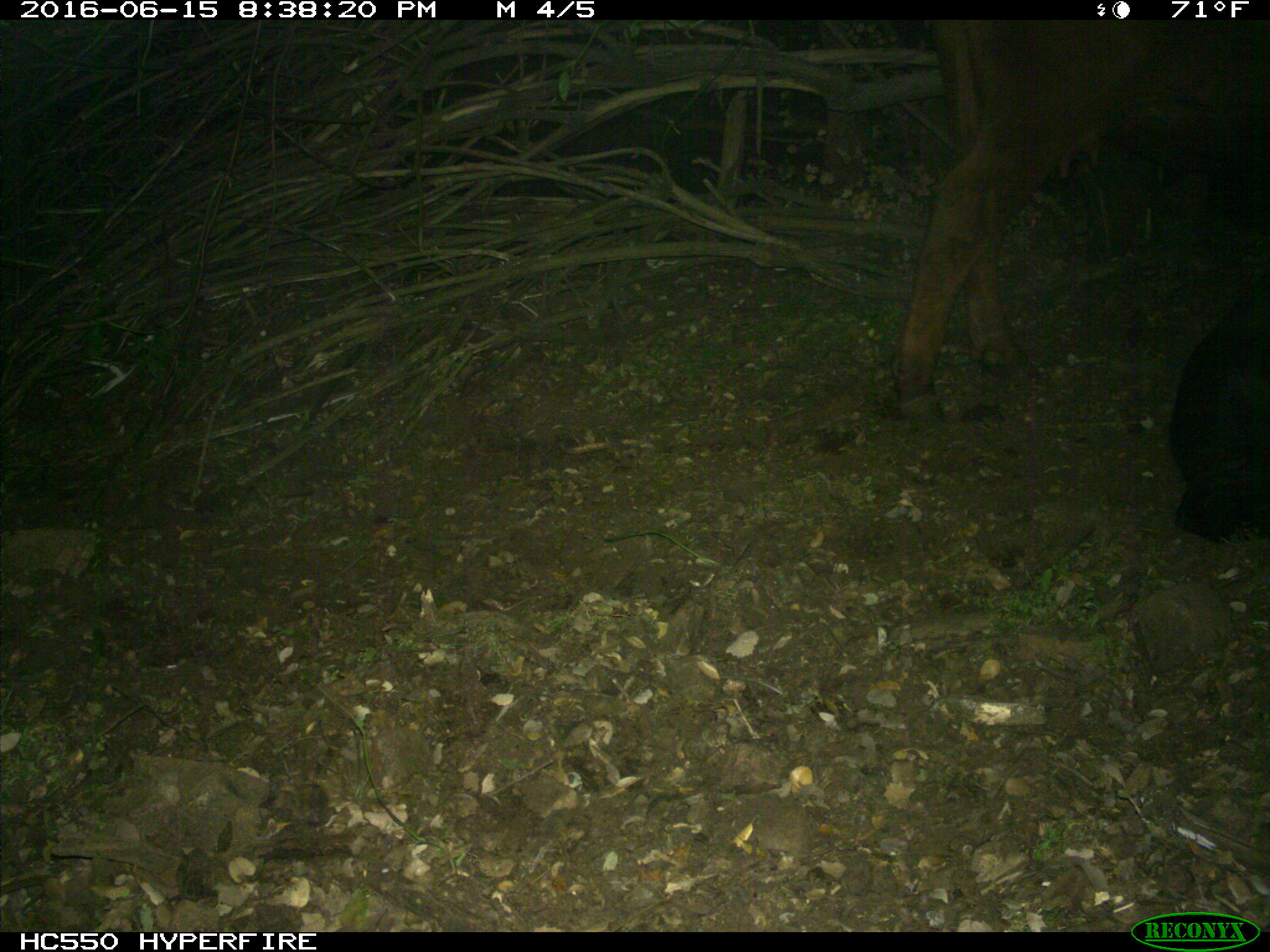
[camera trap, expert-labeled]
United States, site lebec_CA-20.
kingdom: Animalia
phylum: Chordata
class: Mammalia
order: Artiodactyla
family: Bovidae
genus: Bos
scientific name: Bos taurus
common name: domestic cow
Bos taurus (domestic cow).